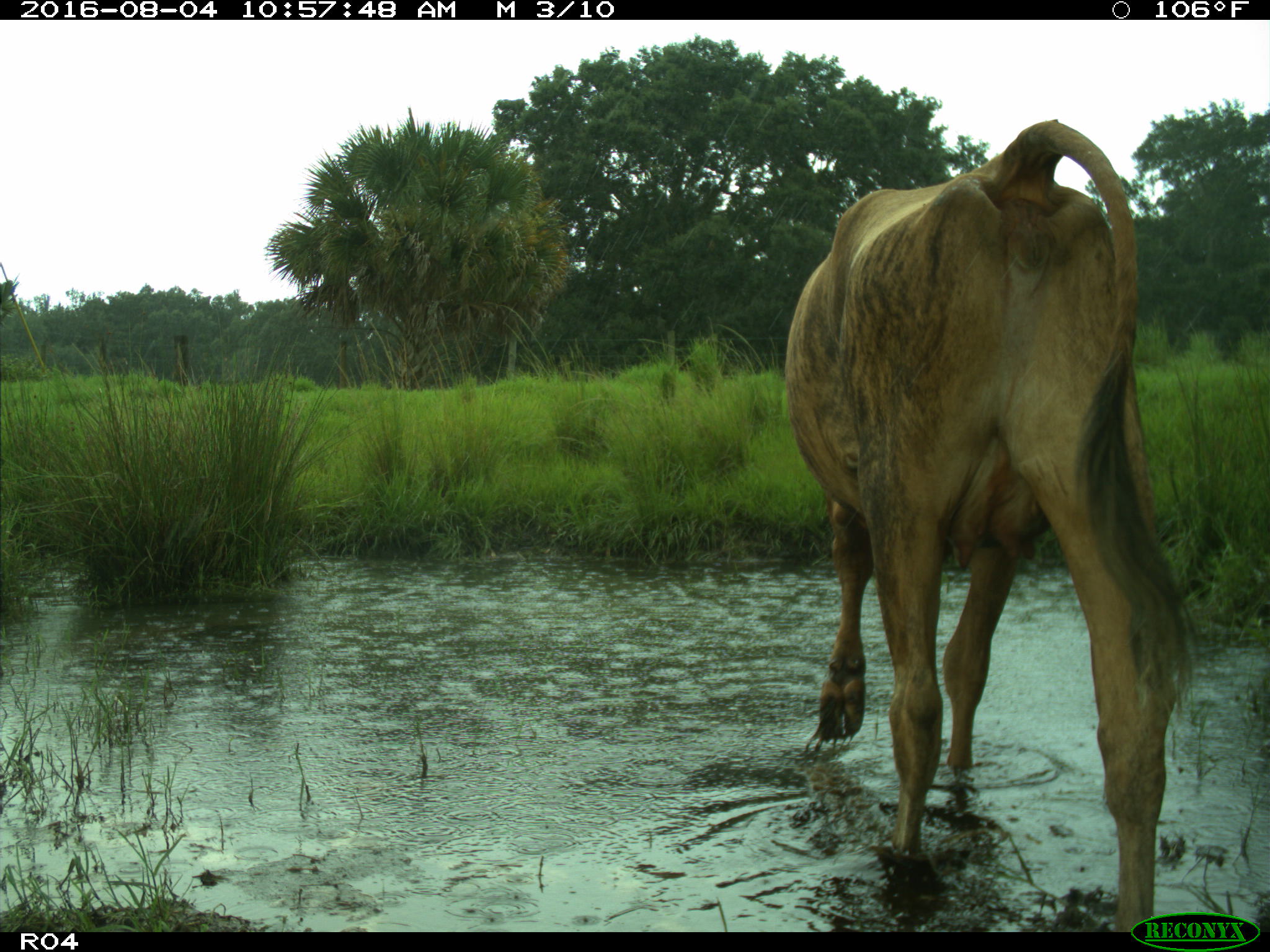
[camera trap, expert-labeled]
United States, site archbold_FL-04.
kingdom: Animalia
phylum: Chordata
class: Mammalia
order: Artiodactyla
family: Bovidae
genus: Bos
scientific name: Bos taurus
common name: domestic cow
Bos taurus (domestic cow).